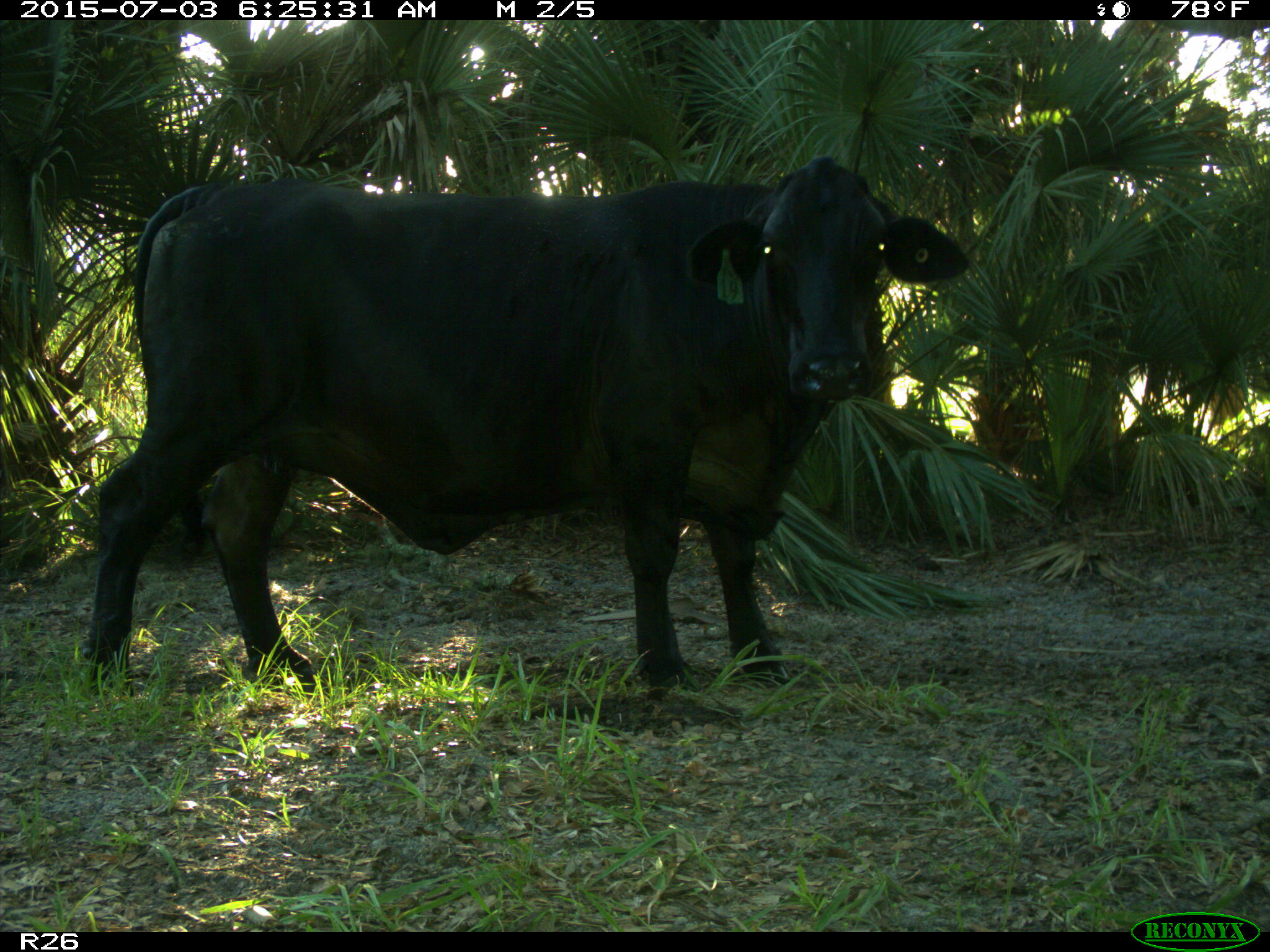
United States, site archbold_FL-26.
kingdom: Animalia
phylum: Chordata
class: Mammalia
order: Artiodactyla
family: Bovidae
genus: Bos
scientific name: Bos taurus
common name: domestic cow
Bos taurus (domestic cow).